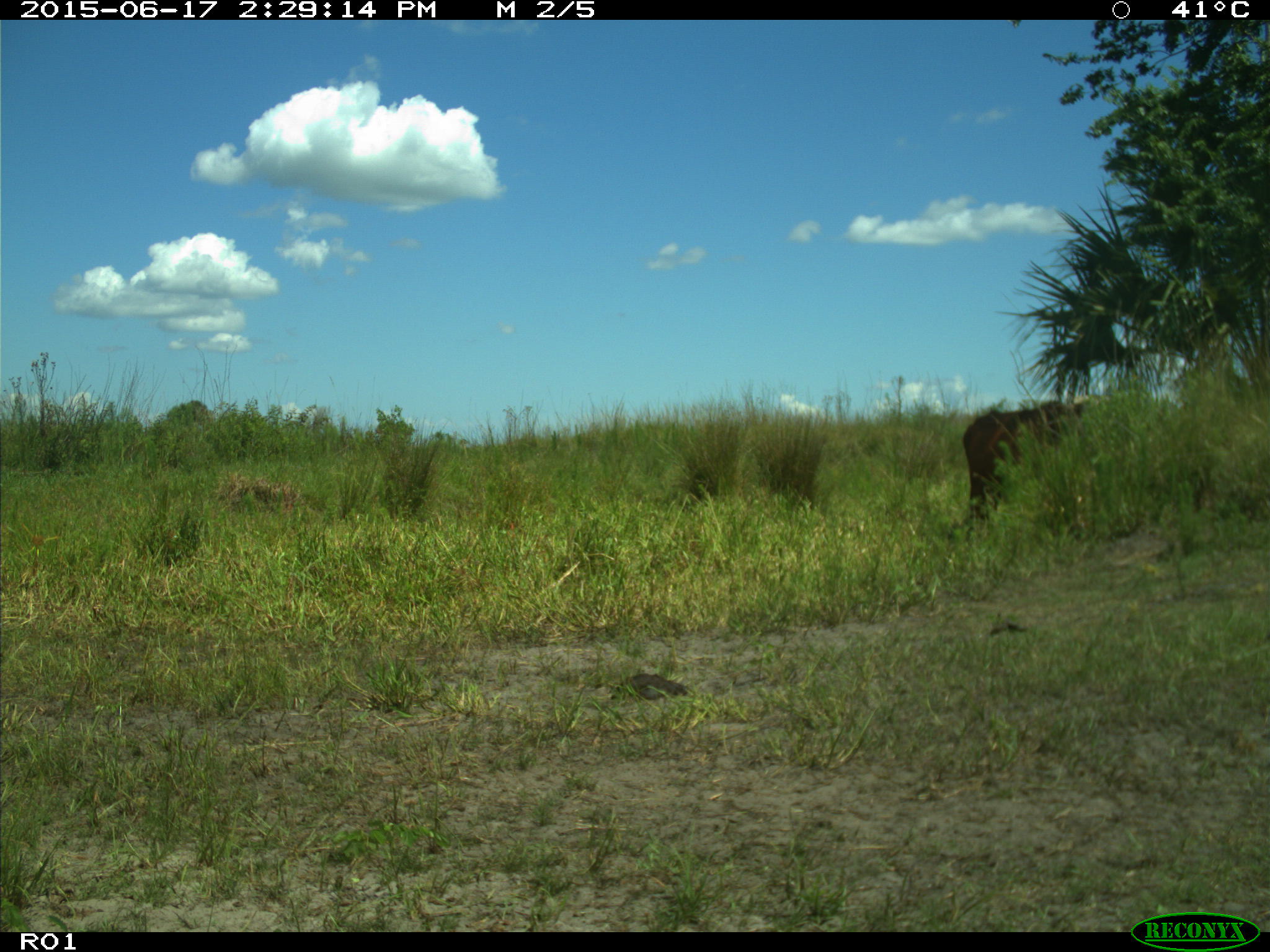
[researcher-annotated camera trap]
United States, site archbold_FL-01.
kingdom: Animalia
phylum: Chordata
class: Mammalia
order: Artiodactyla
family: Bovidae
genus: Bos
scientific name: Bos taurus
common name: domestic cow